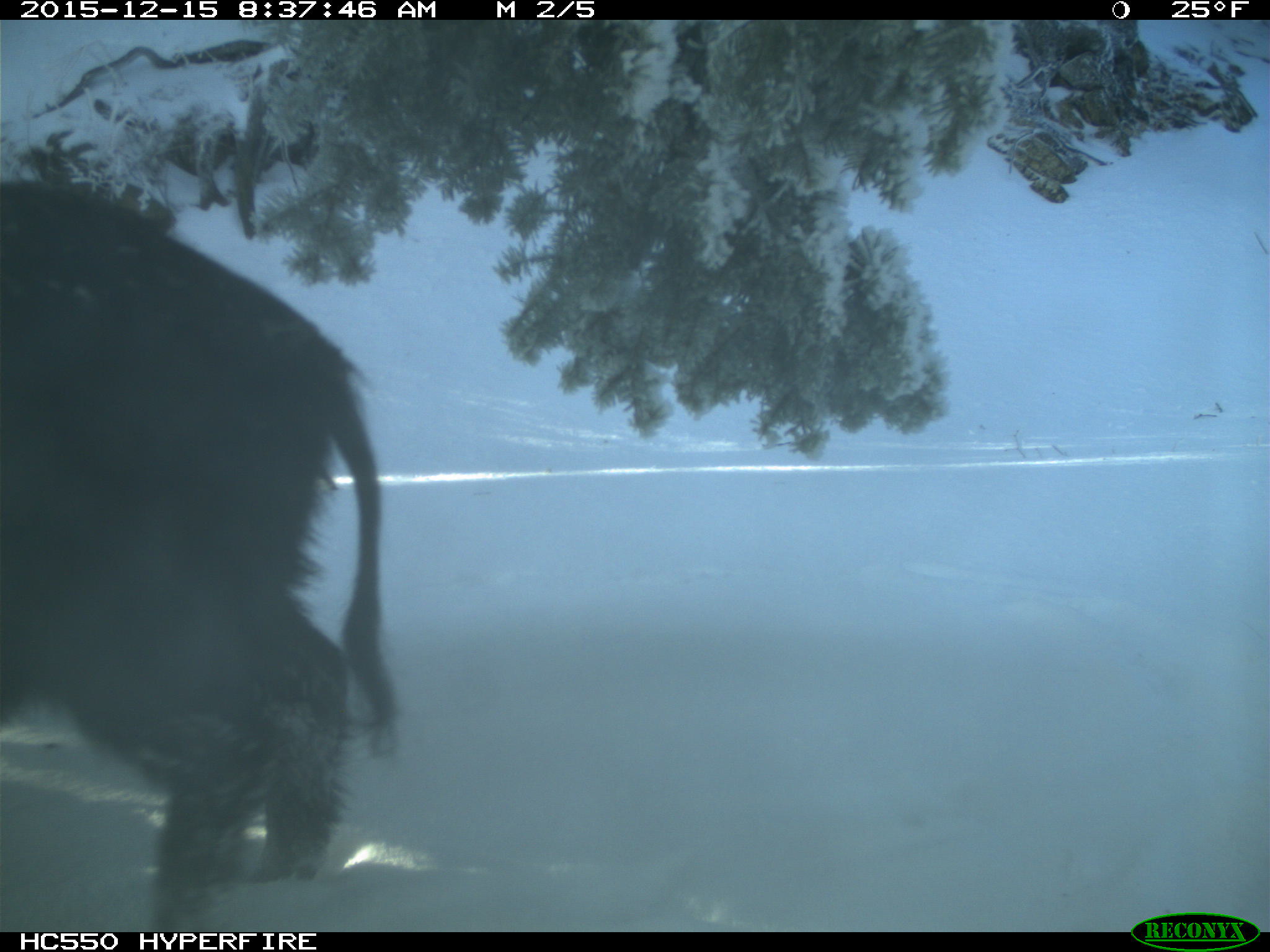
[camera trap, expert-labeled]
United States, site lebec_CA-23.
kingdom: Animalia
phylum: Chordata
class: Mammalia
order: Artiodactyla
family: Suidae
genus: Sus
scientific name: Sus scrofa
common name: wild boar